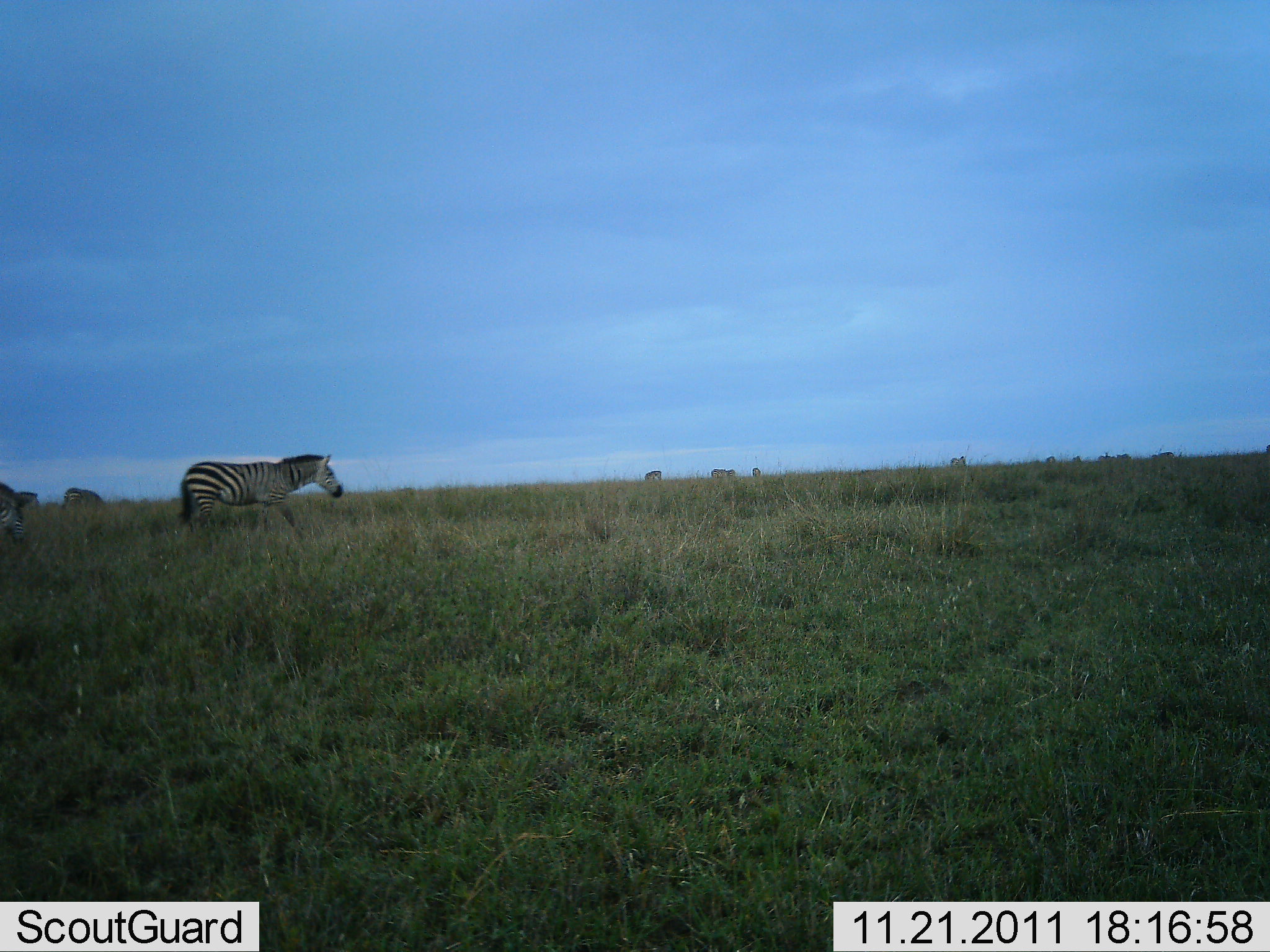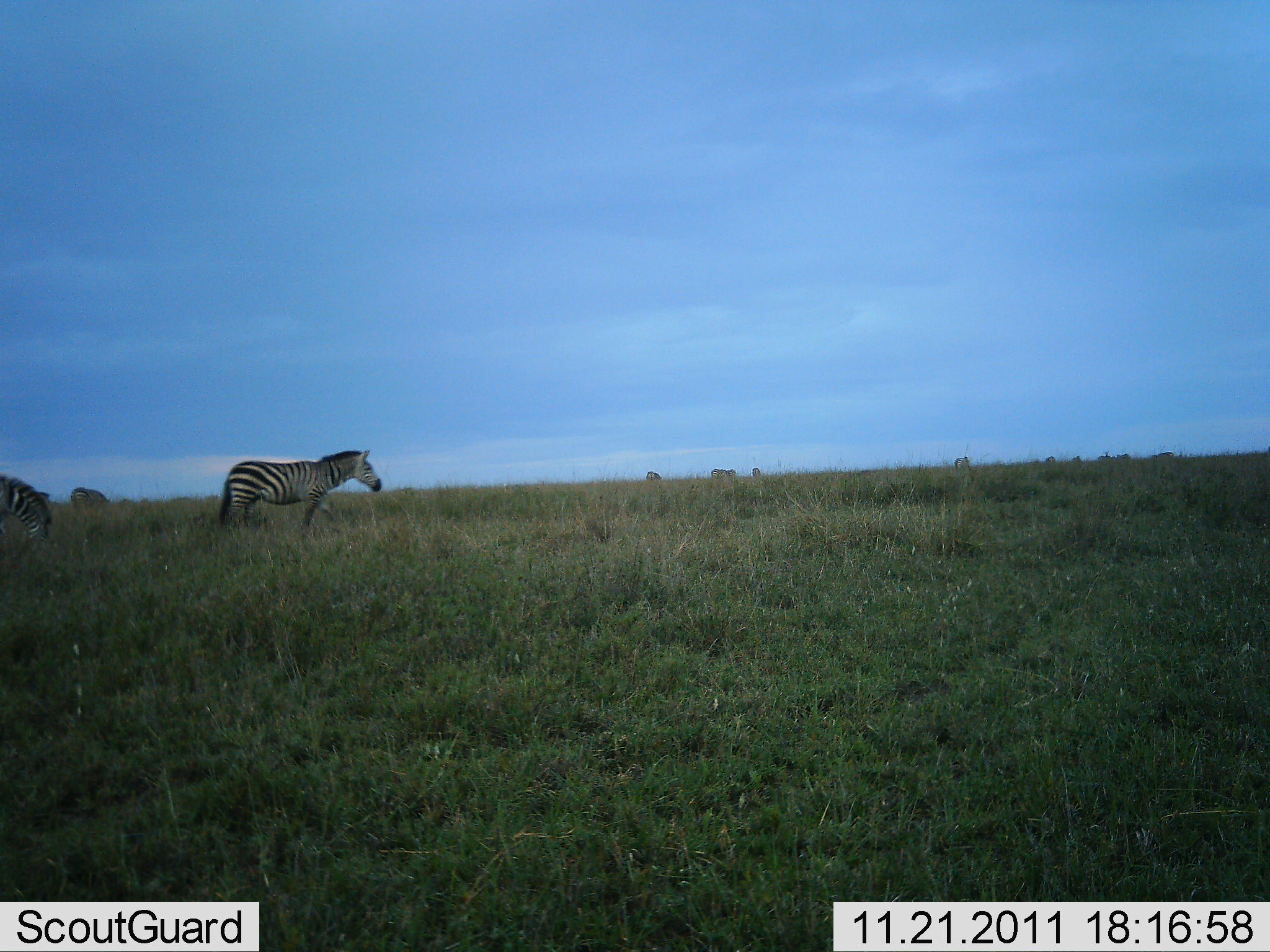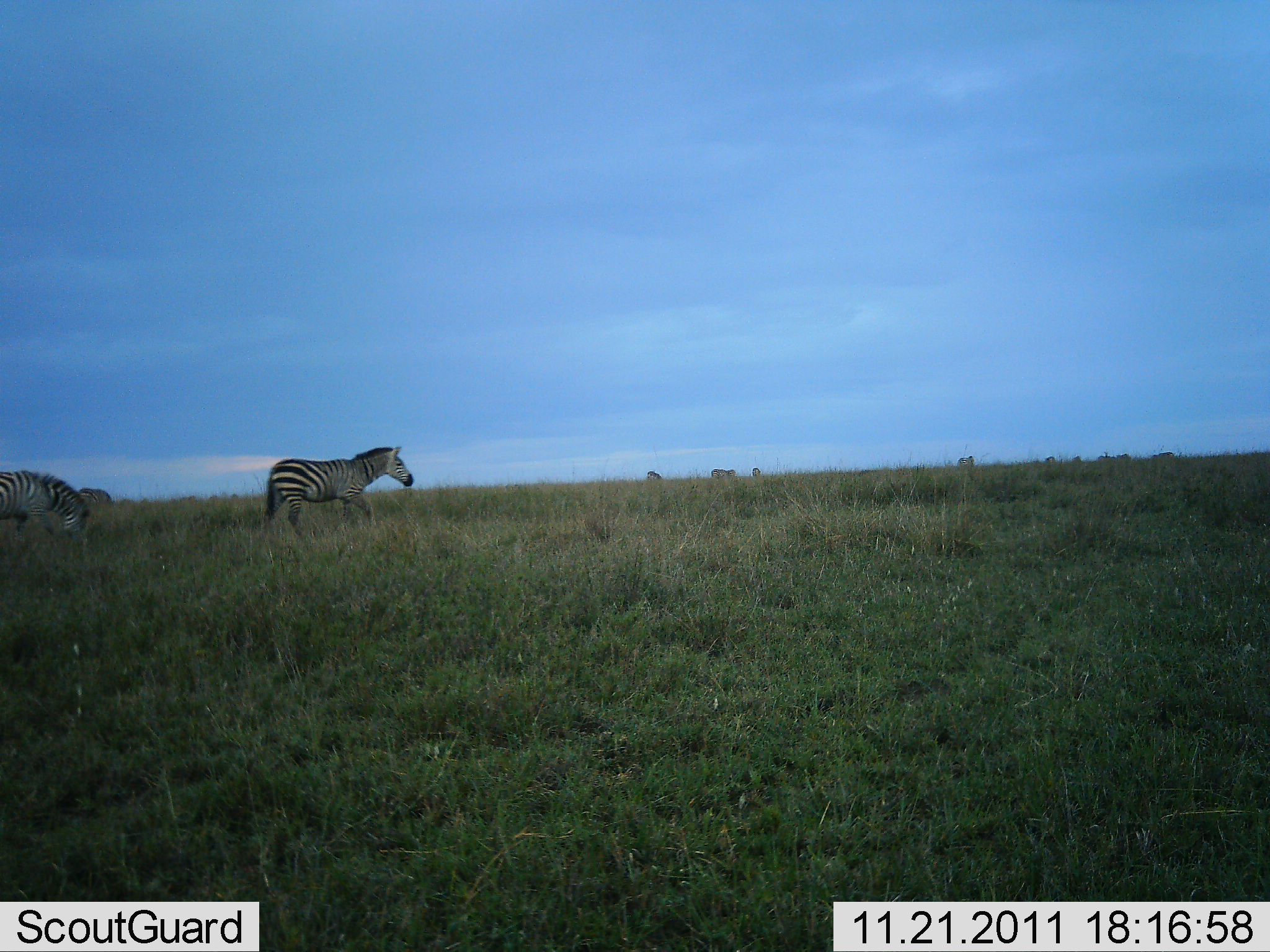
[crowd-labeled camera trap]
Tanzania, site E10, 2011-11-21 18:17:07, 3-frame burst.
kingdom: Animalia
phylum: Chordata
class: Mammalia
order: Perissodactyla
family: Equidae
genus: Equus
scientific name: Equus quagga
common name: plains zebra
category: zebra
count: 3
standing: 23%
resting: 0%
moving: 77%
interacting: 0%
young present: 0%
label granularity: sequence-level